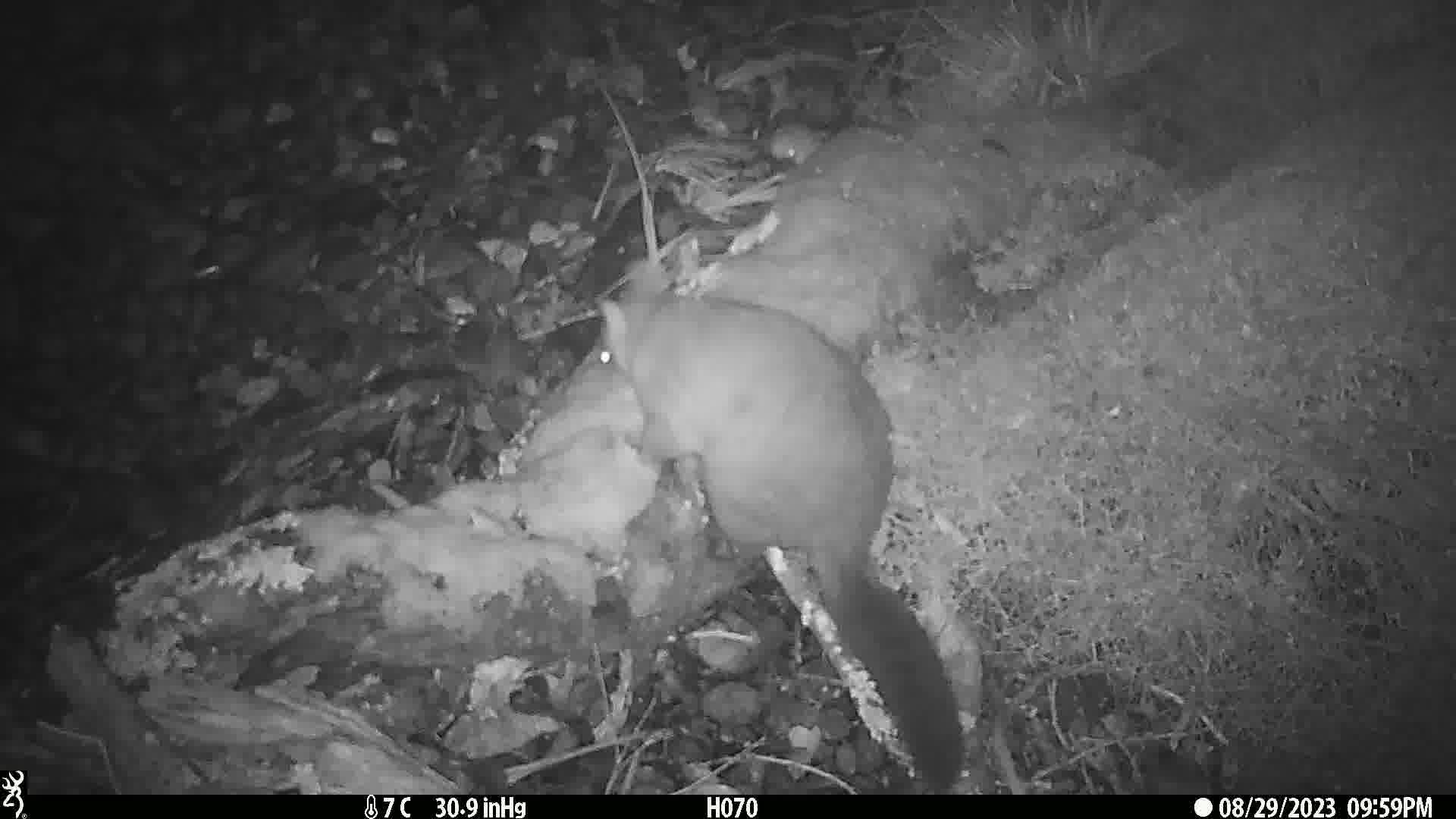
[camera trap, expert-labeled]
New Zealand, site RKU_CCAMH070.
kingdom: Animalia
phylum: Chordata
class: Mammalia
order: Diprotodontia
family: Phalangeridae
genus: Trichosurus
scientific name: Trichosurus vulpecula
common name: common brushtail possum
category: possum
Possum (common brushtail possum) (Trichosurus vulpecula).